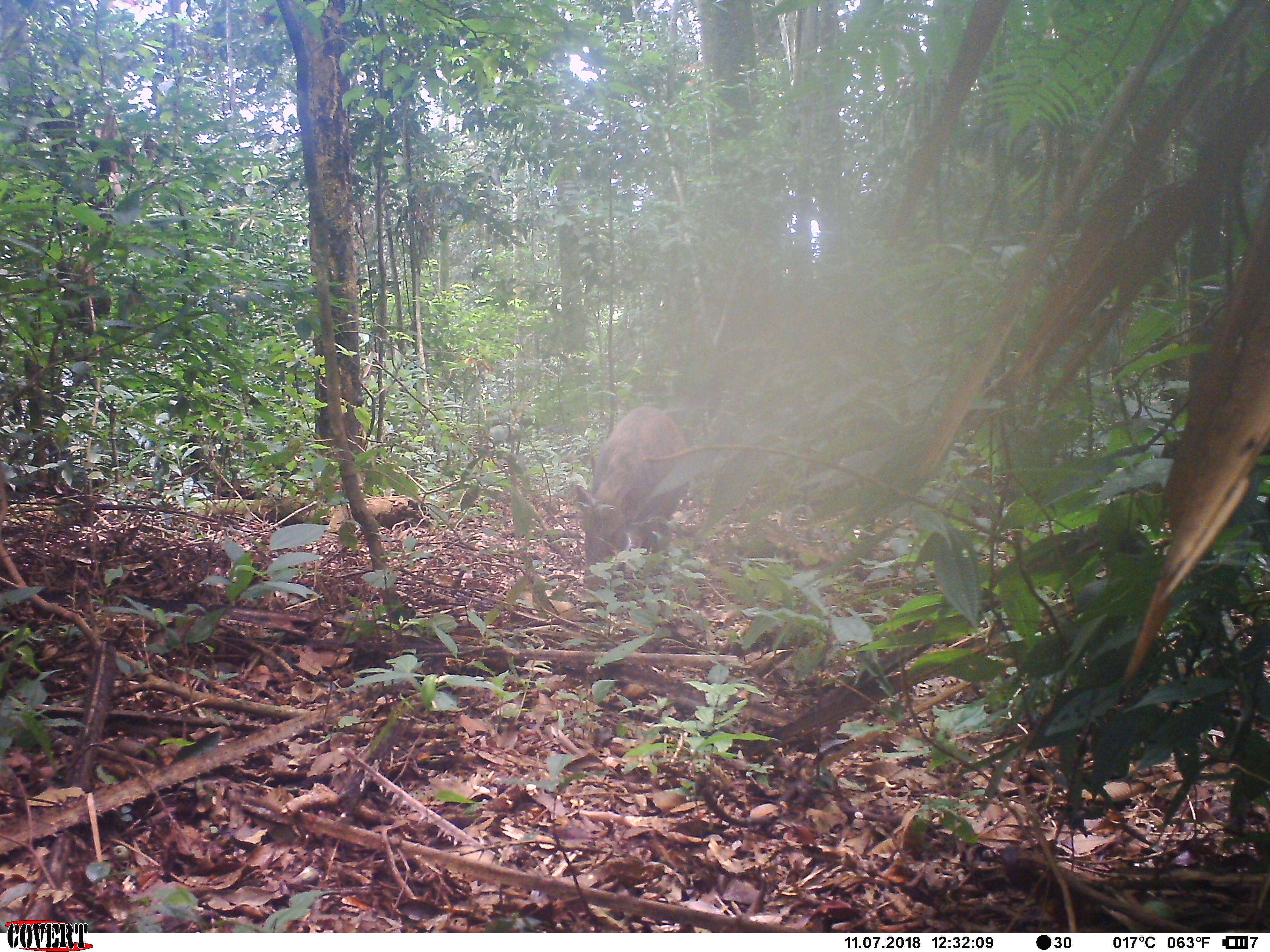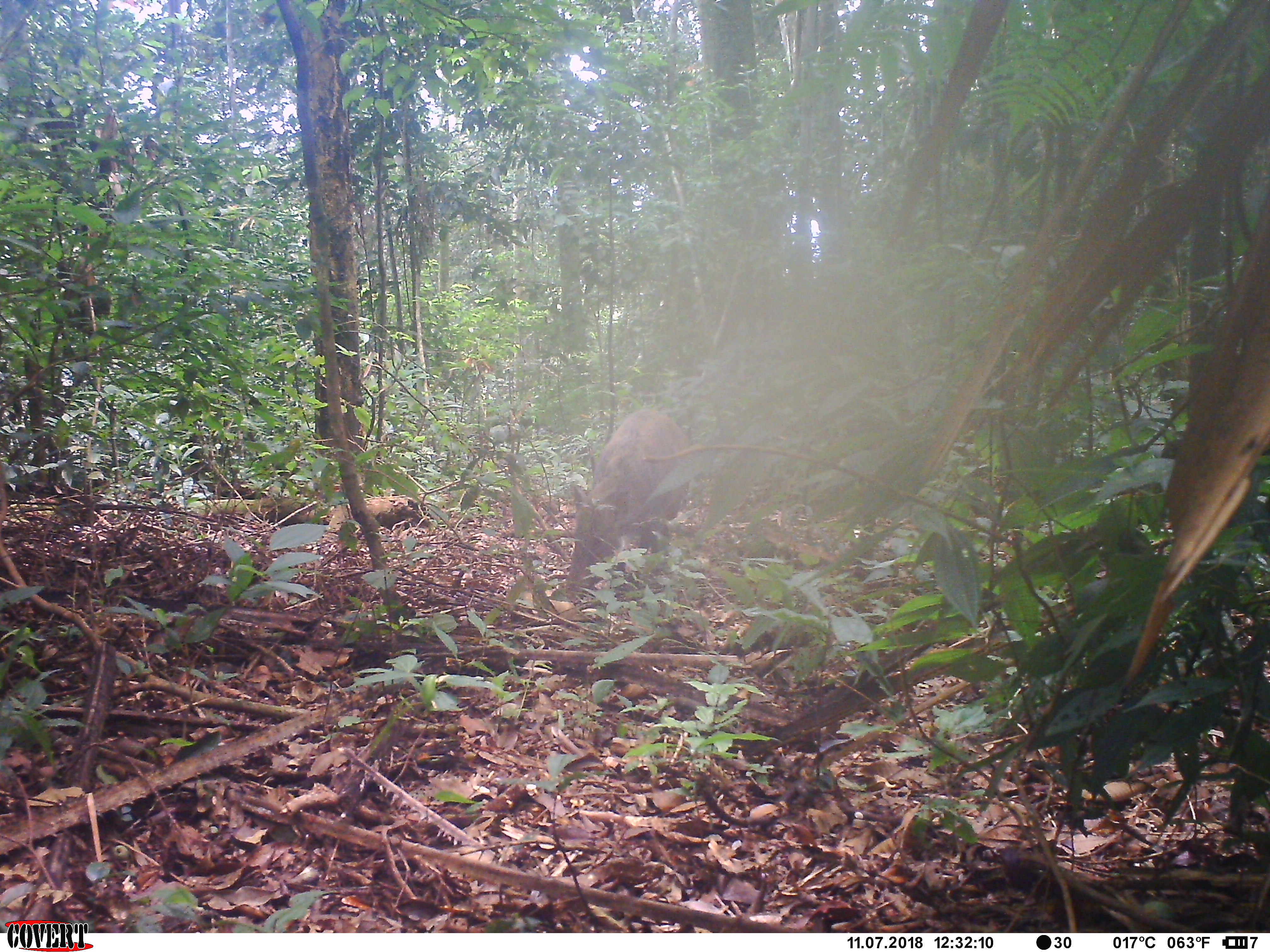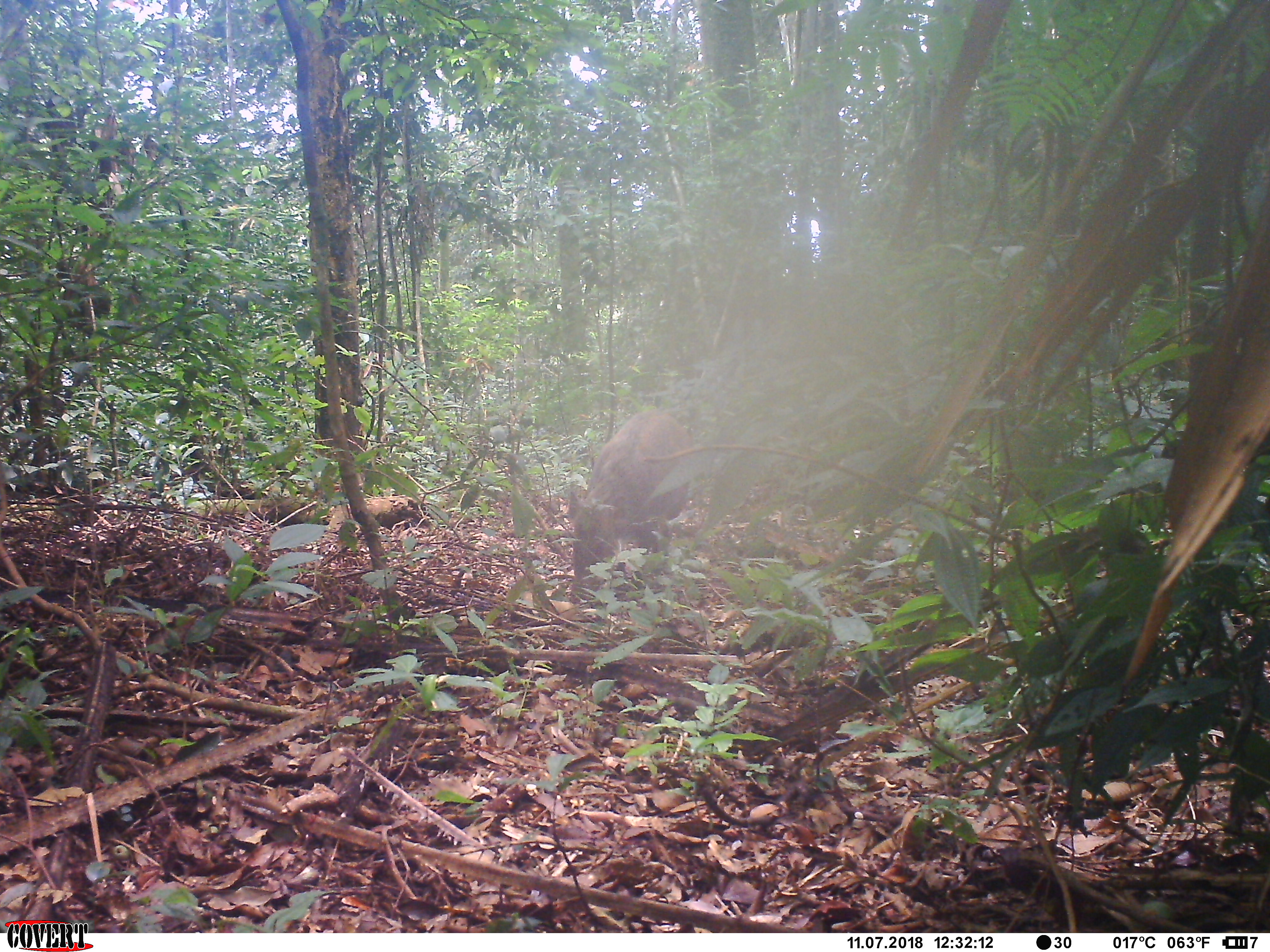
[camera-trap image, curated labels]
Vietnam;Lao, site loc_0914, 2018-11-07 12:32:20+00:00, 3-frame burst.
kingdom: Animalia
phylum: Chordata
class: Mammalia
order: Artiodactyla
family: Suidae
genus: Sus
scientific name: Sus scrofa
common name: eurasian wild pig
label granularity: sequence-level